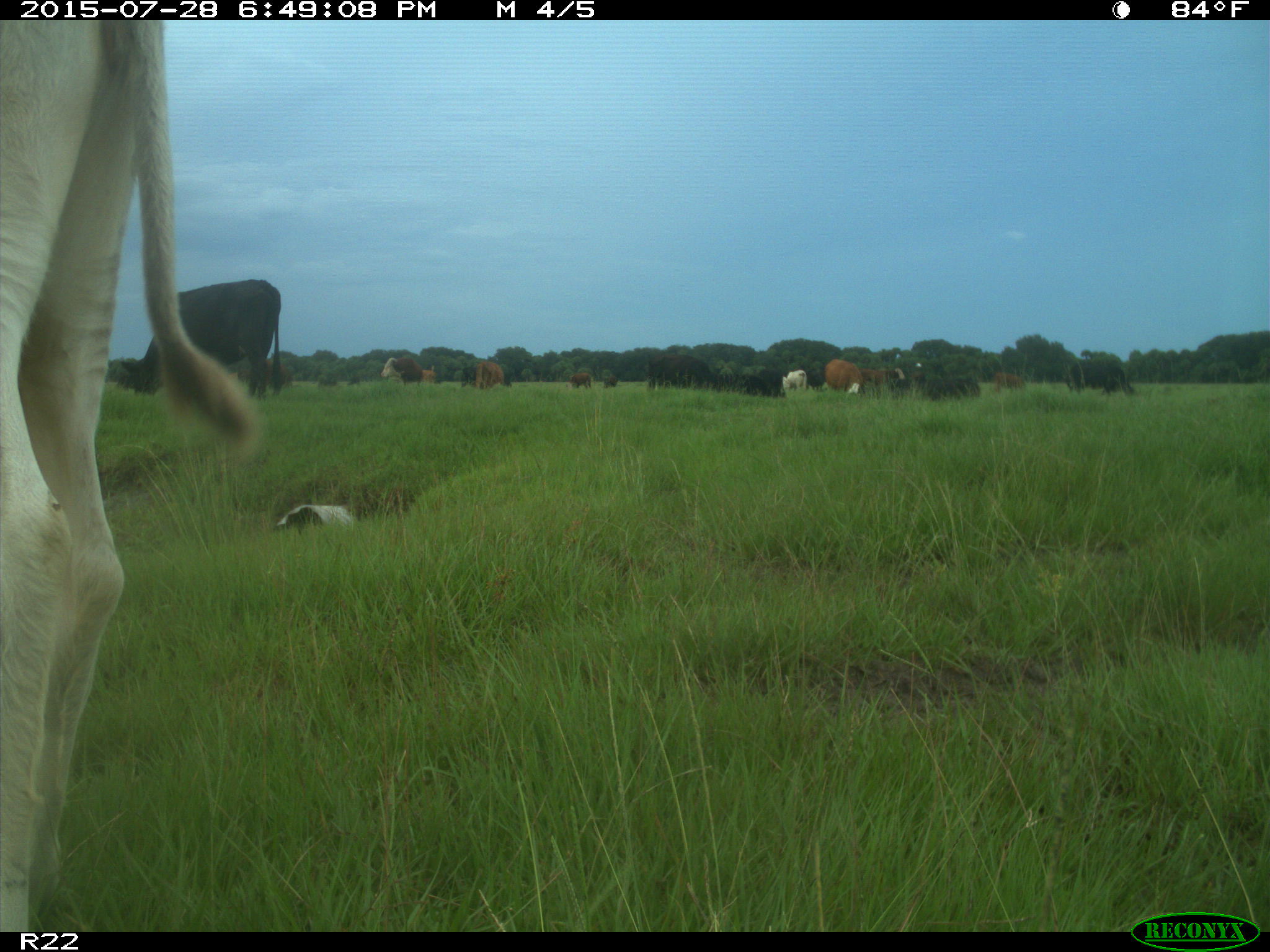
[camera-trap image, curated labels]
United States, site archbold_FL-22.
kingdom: Animalia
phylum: Chordata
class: Mammalia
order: Artiodactyla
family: Bovidae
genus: Bos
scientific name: Bos taurus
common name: domestic cow